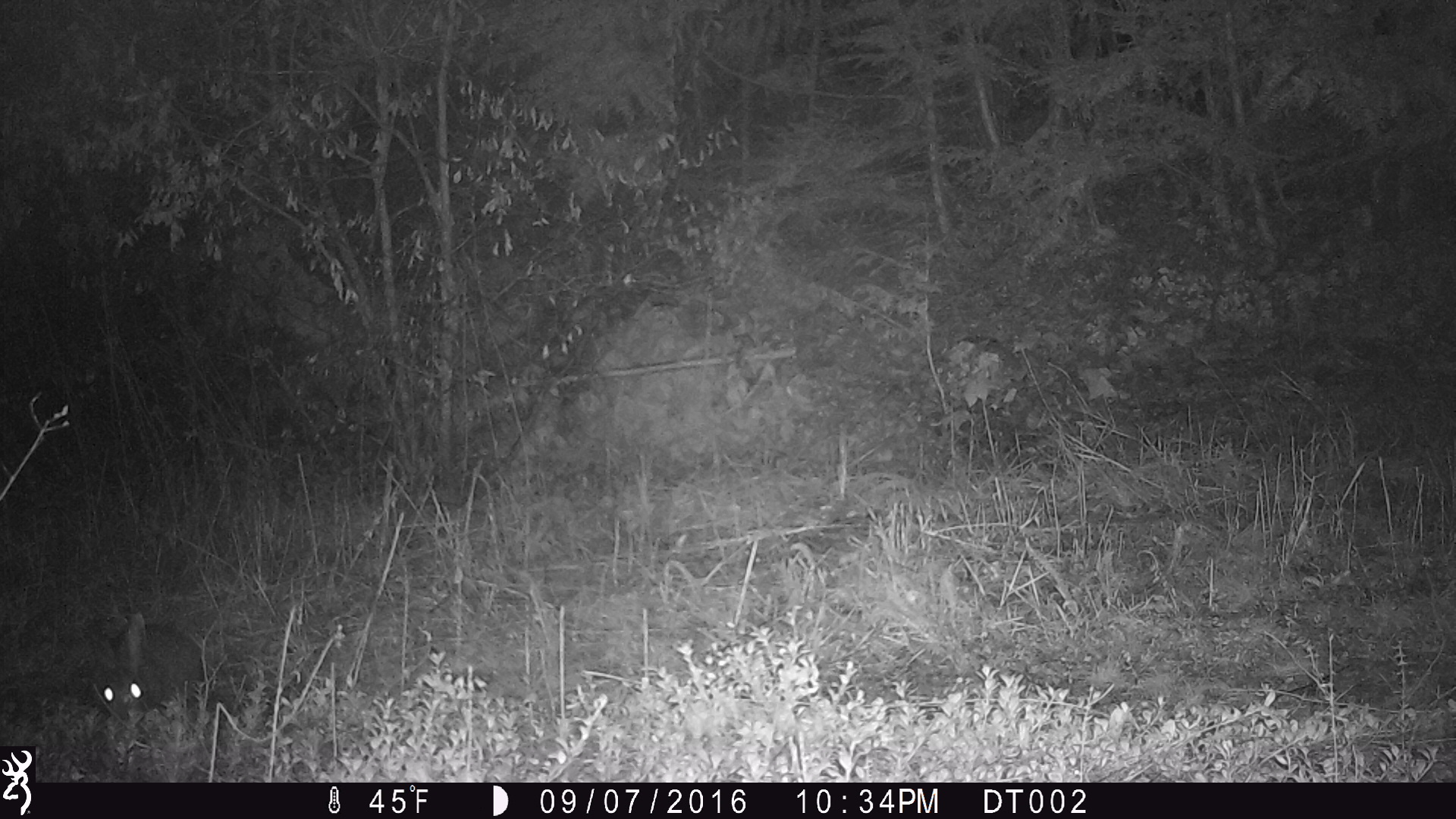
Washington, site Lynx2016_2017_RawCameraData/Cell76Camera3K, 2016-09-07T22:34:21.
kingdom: Animalia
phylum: Chordata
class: Mammalia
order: Lagomorpha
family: Leporidae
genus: Lepus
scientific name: Lepus americanus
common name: snowshoe hare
Lepus americanus (snowshoe hare). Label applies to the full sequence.